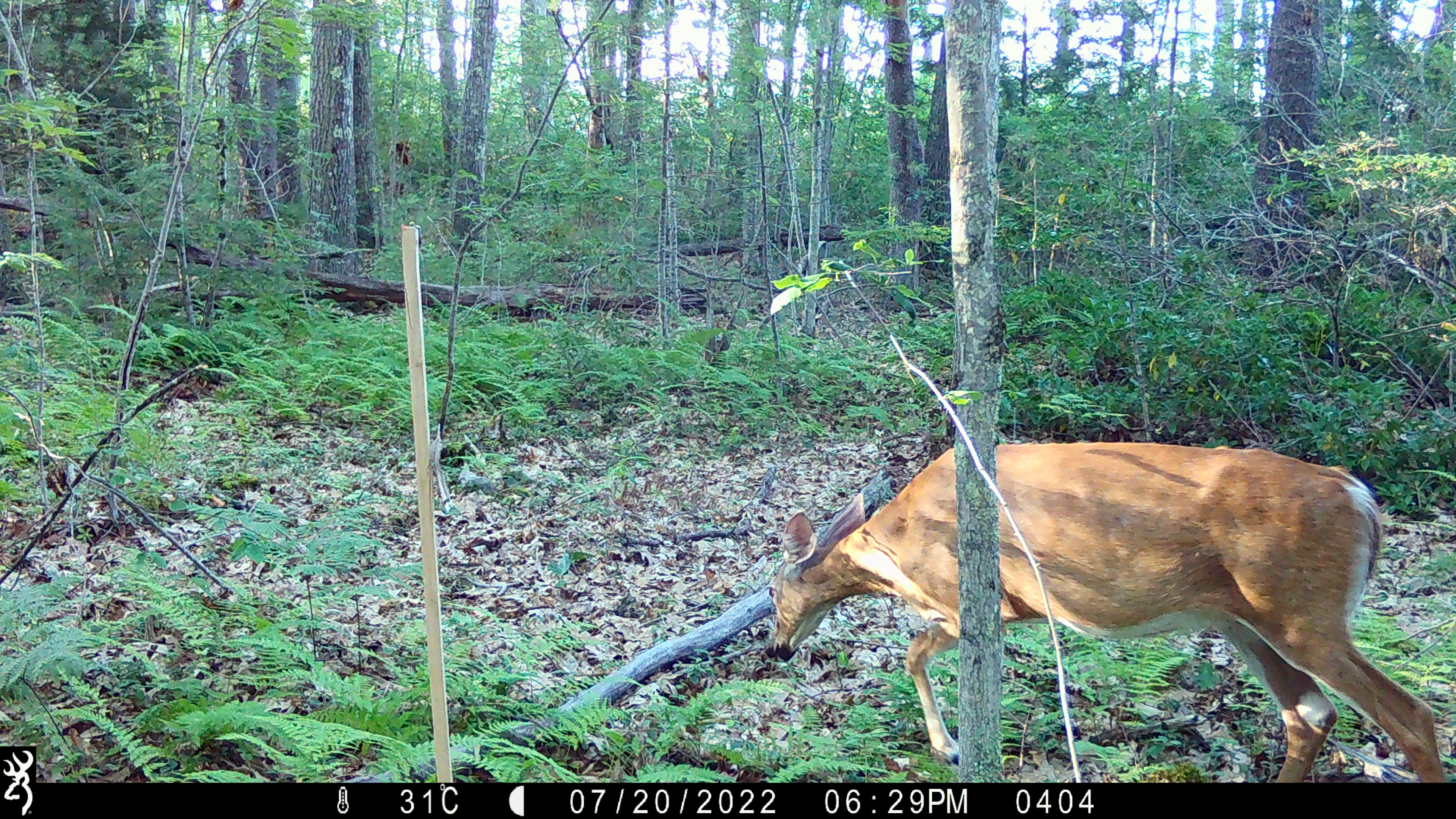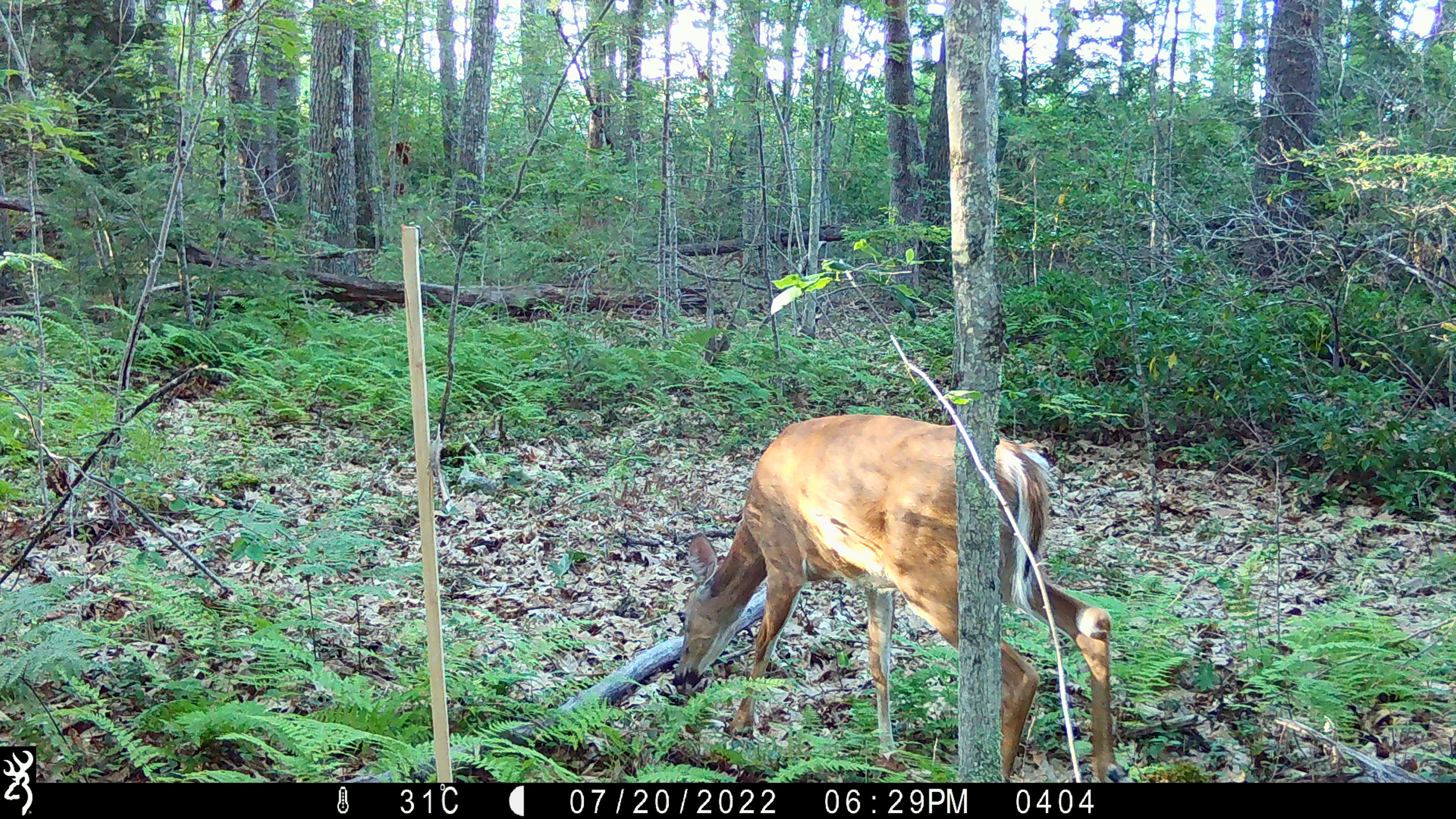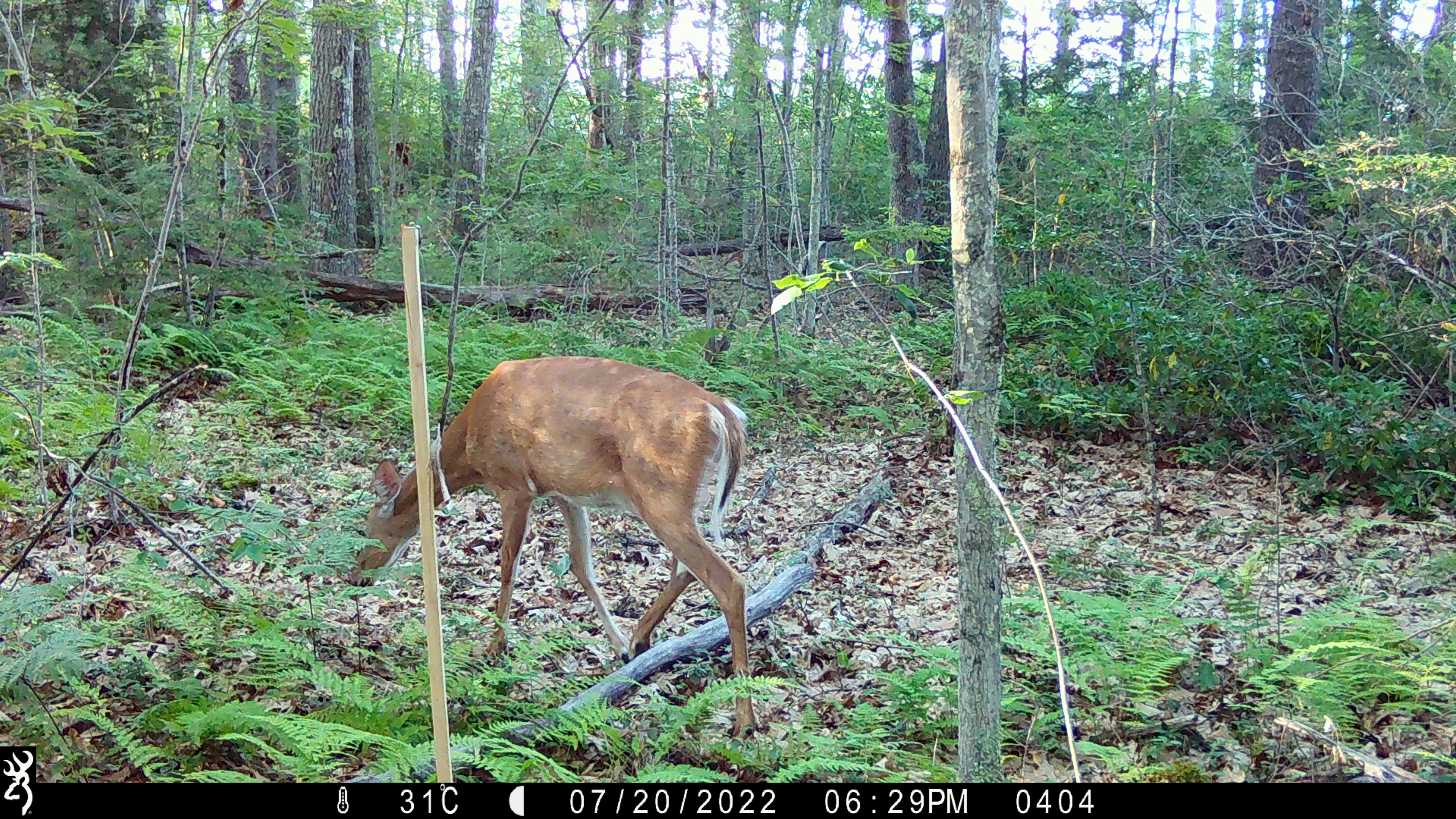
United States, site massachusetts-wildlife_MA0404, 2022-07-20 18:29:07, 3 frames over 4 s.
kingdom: Animalia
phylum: Chordata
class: Mammalia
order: Artiodactyla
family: Cervidae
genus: Odocoileus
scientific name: Odocoileus virginianus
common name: white-tailed deer